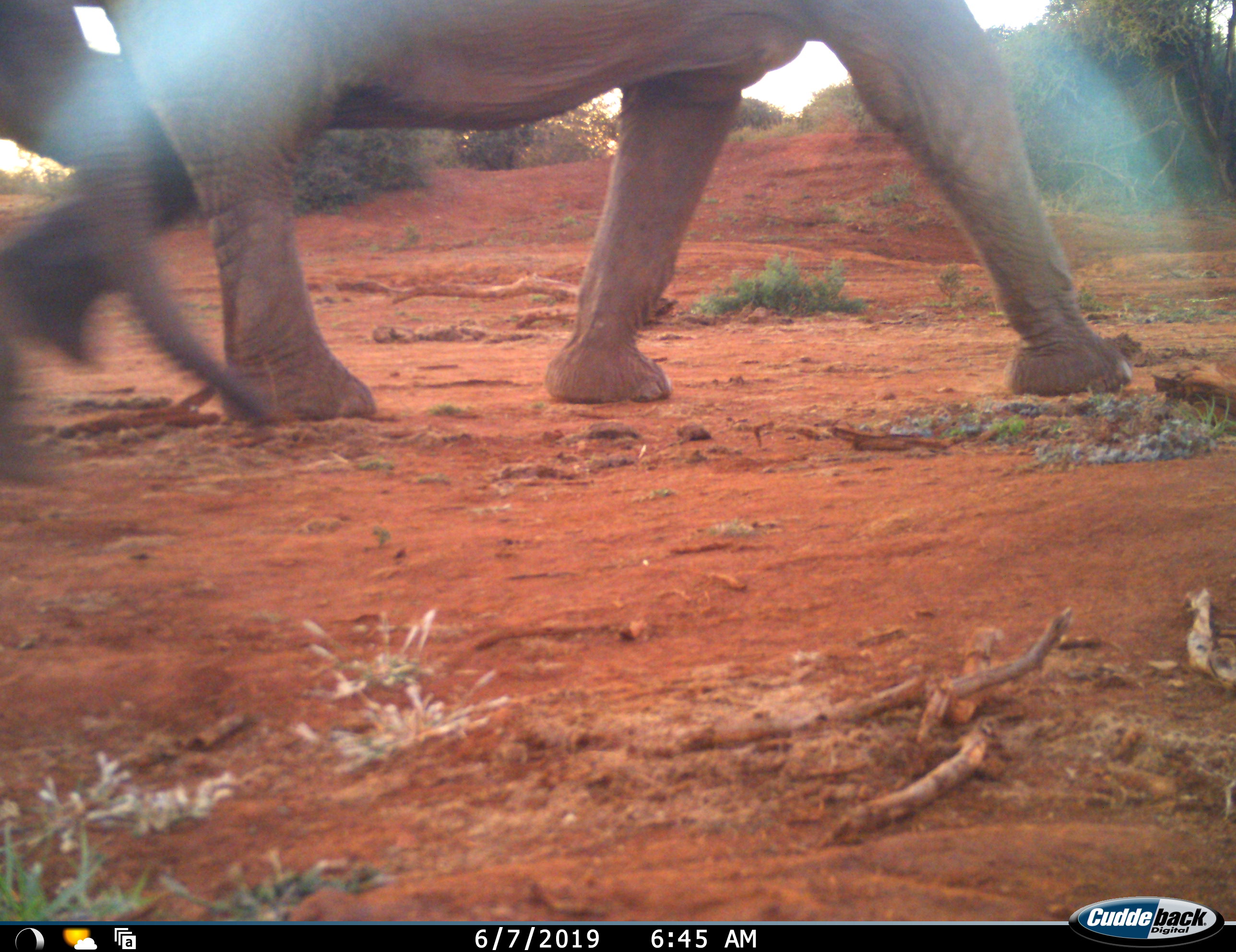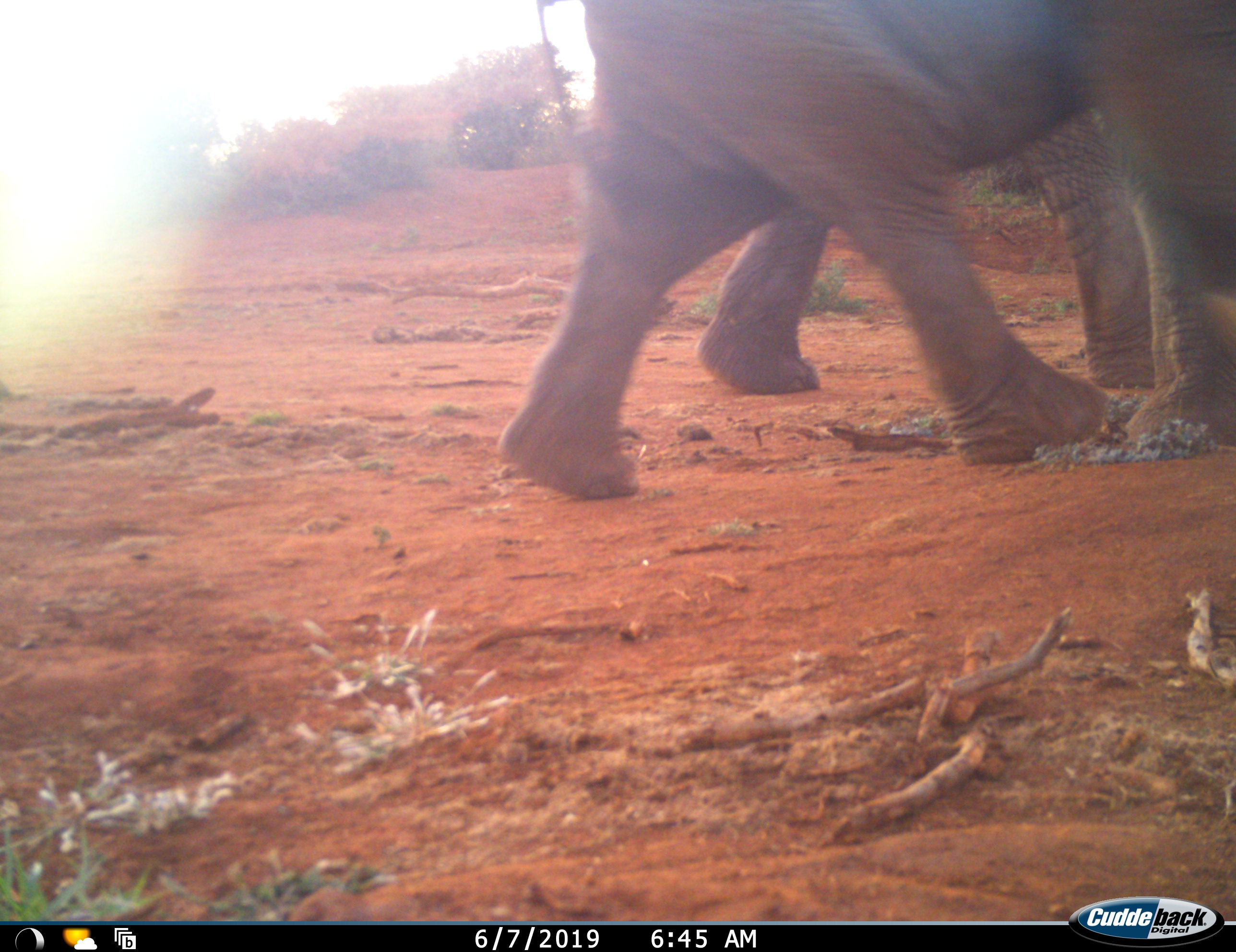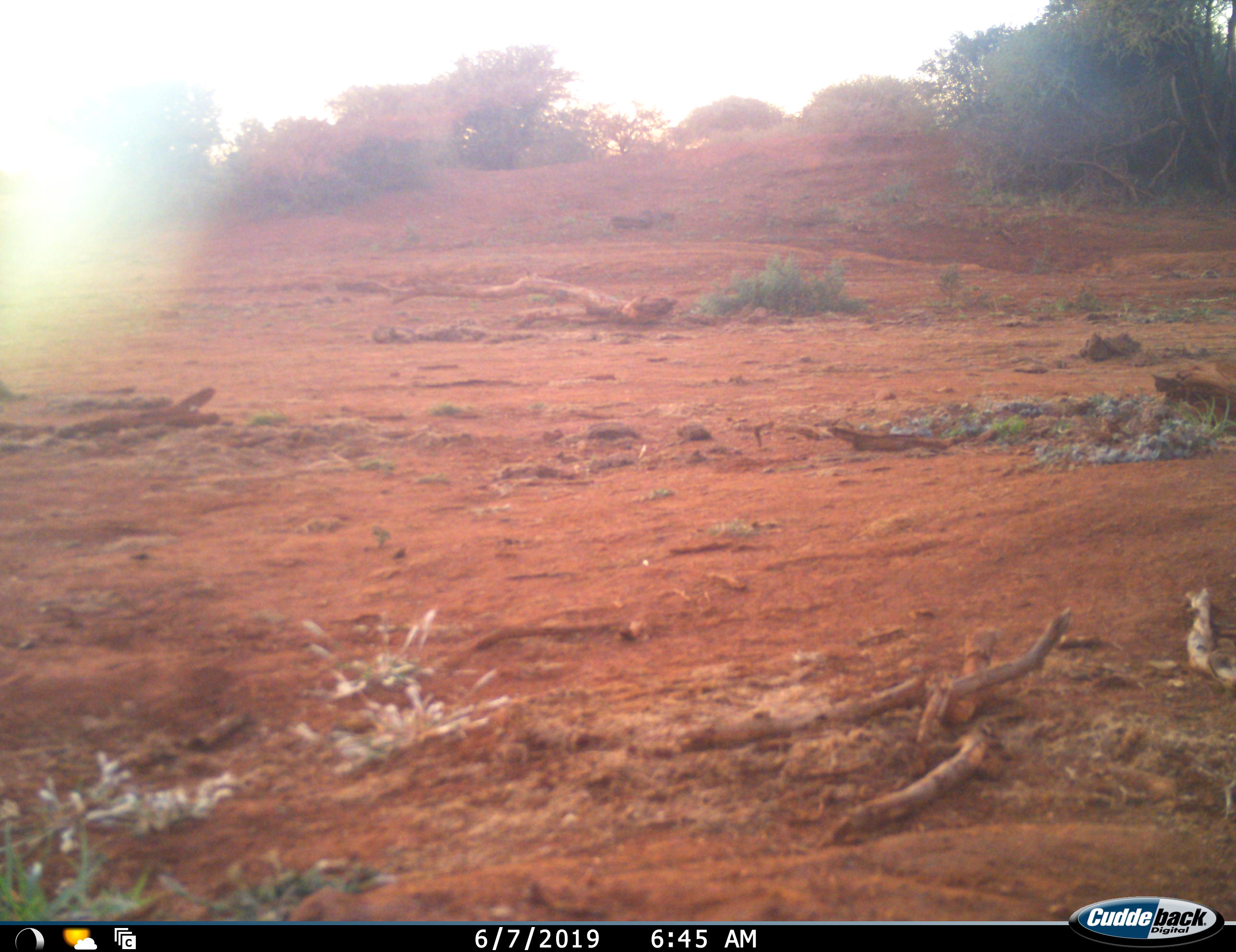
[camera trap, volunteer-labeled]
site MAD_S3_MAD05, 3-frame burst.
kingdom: Animalia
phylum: Chordata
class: Mammalia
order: Proboscidea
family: Elephantidae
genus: Loxodonta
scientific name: Loxodonta africana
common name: african bush elephant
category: elephant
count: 2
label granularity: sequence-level